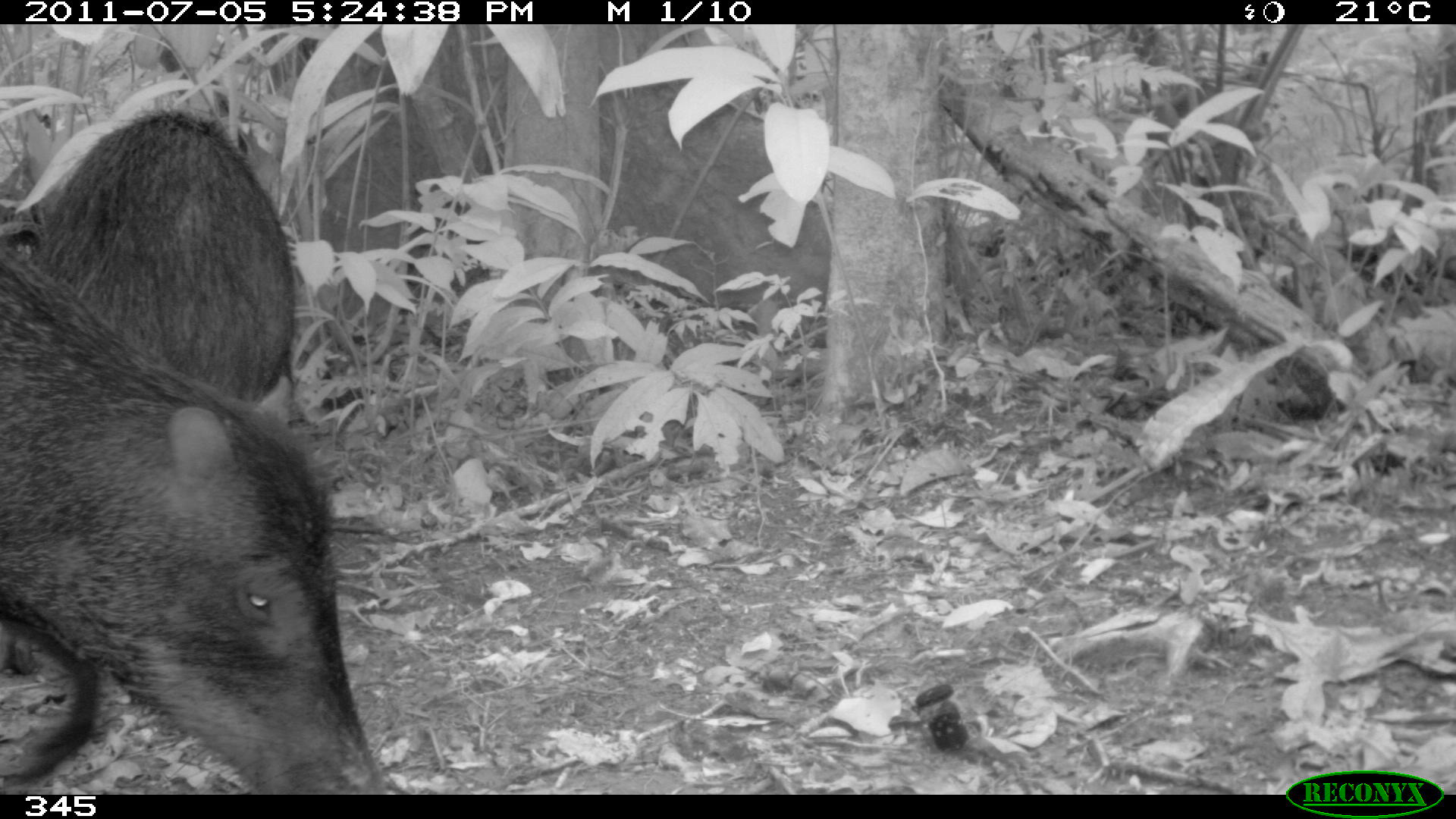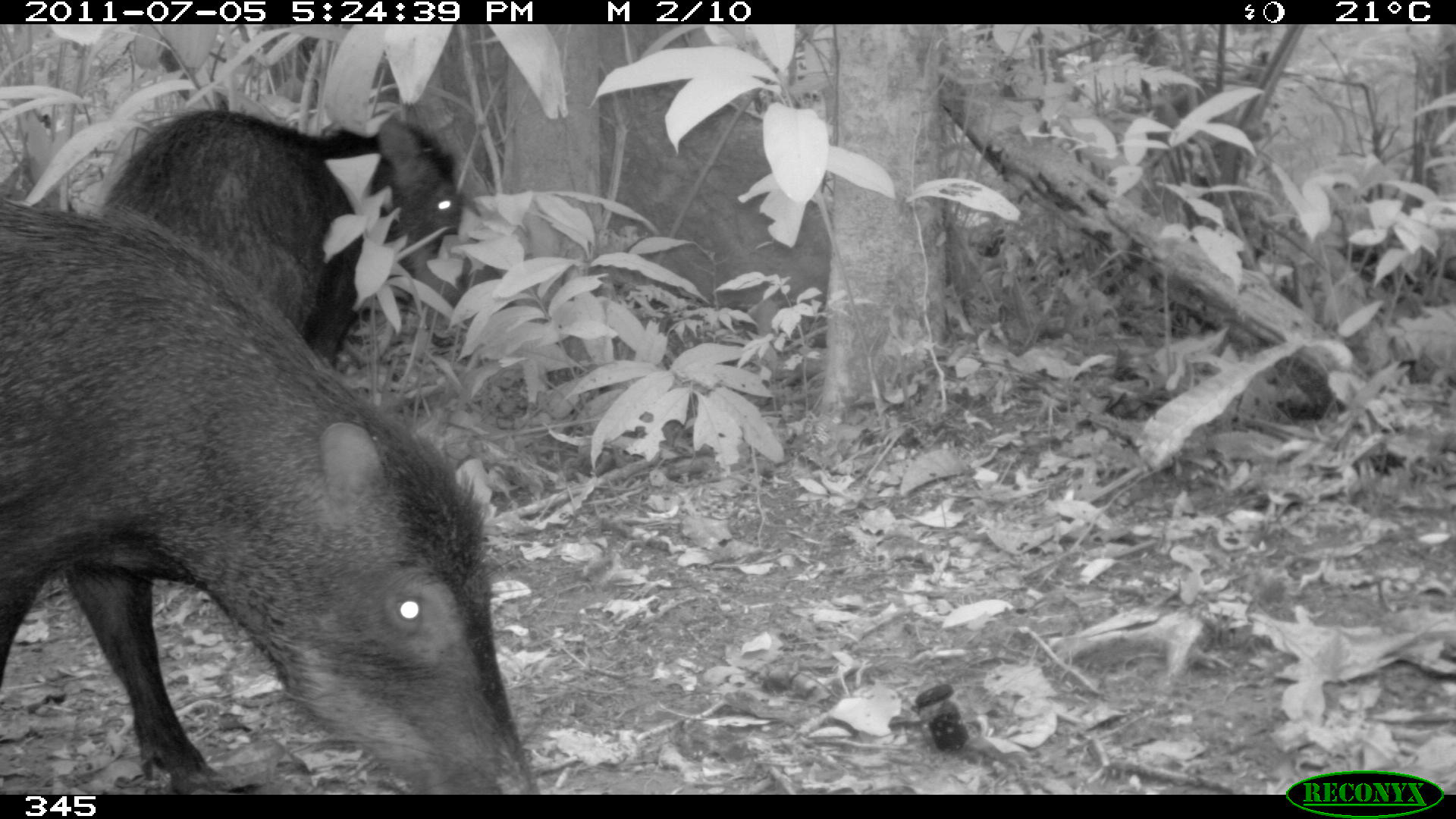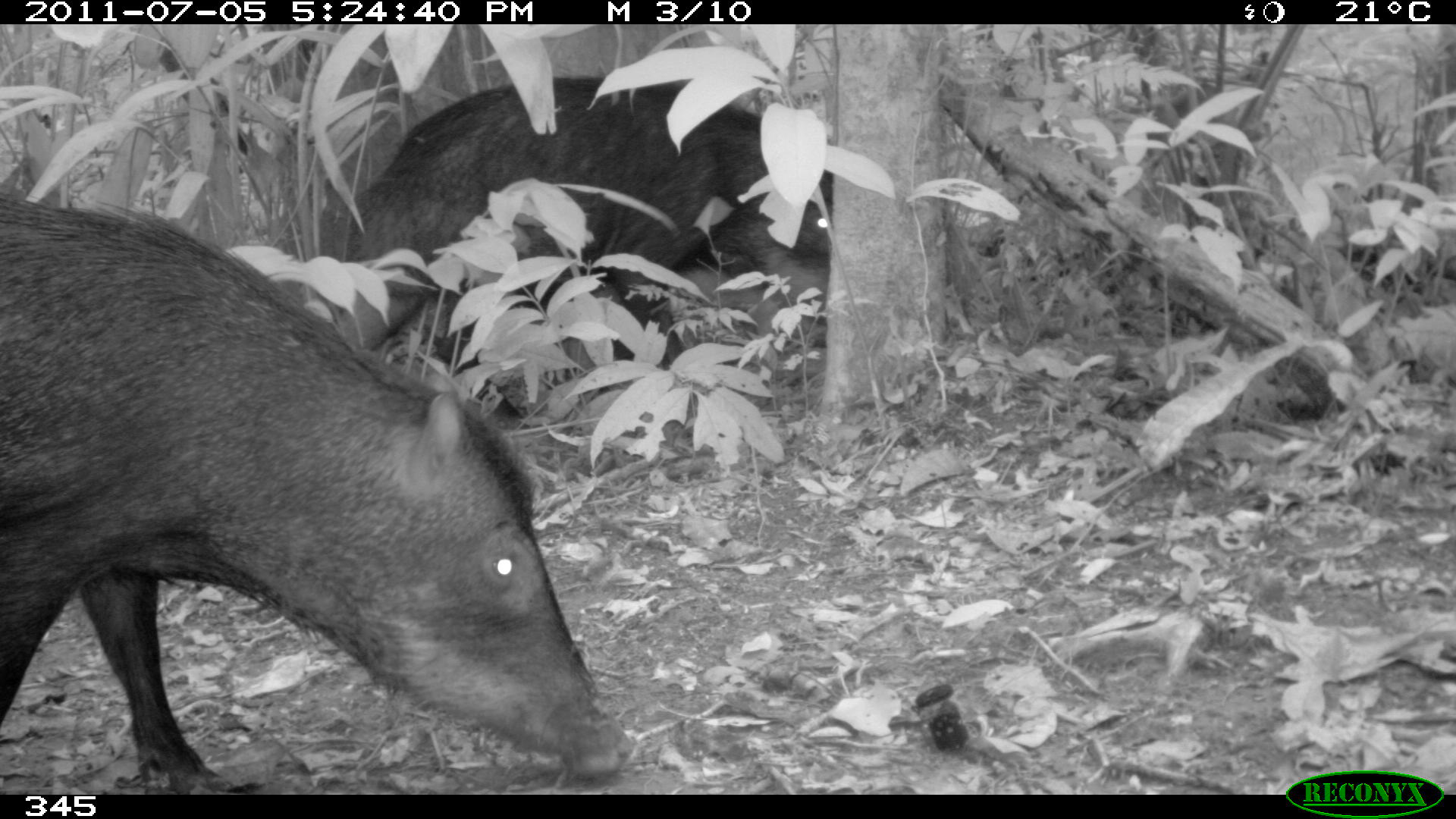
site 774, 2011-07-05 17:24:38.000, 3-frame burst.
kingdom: Animalia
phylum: Chordata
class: Mammalia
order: Artiodactyla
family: Tayassuidae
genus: Tayassu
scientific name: Tayassu pecari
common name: white-lipped peccary